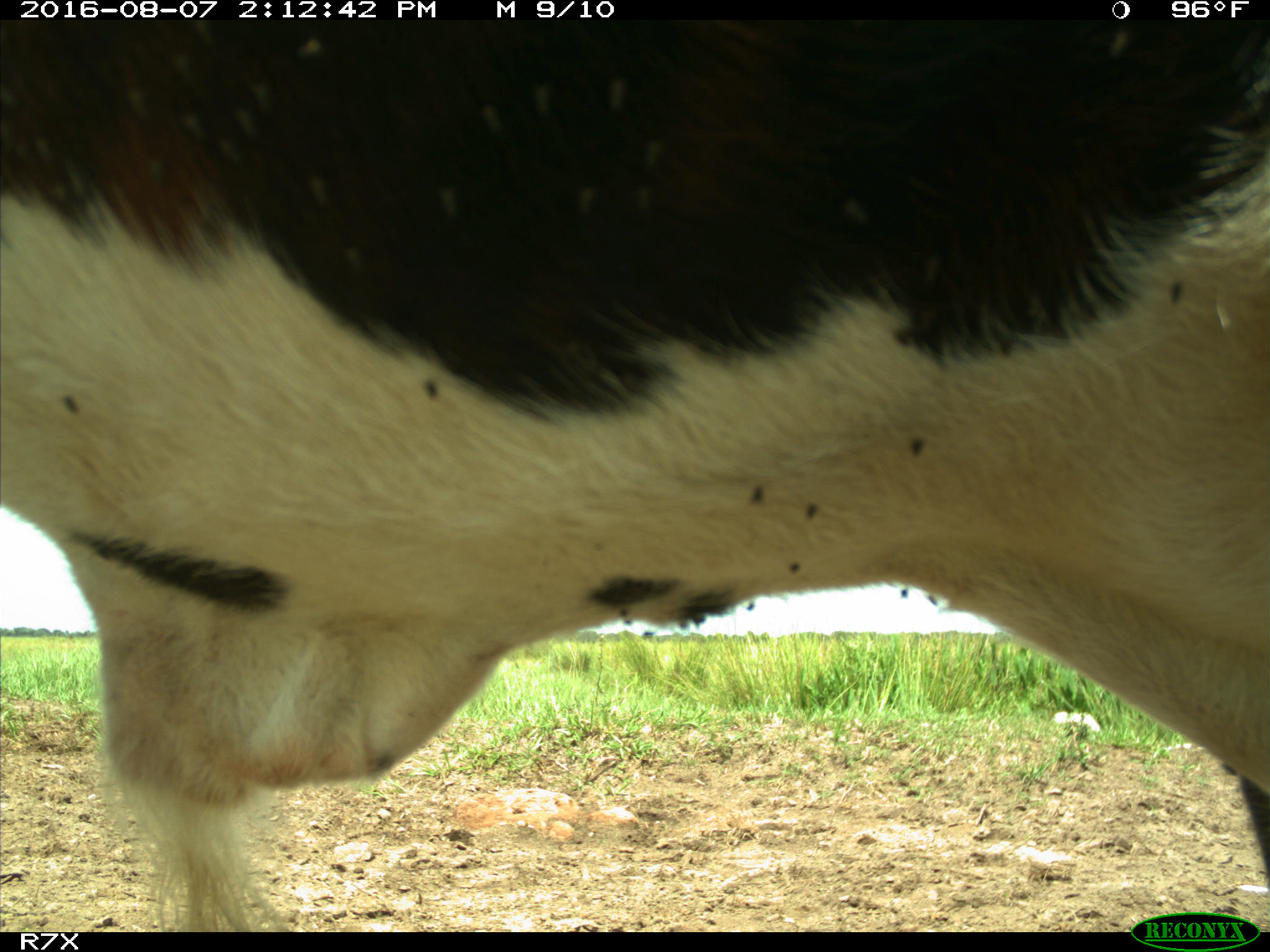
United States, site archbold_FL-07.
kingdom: Animalia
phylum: Chordata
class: Mammalia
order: Artiodactyla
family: Bovidae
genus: Bos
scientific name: Bos taurus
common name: domestic cow